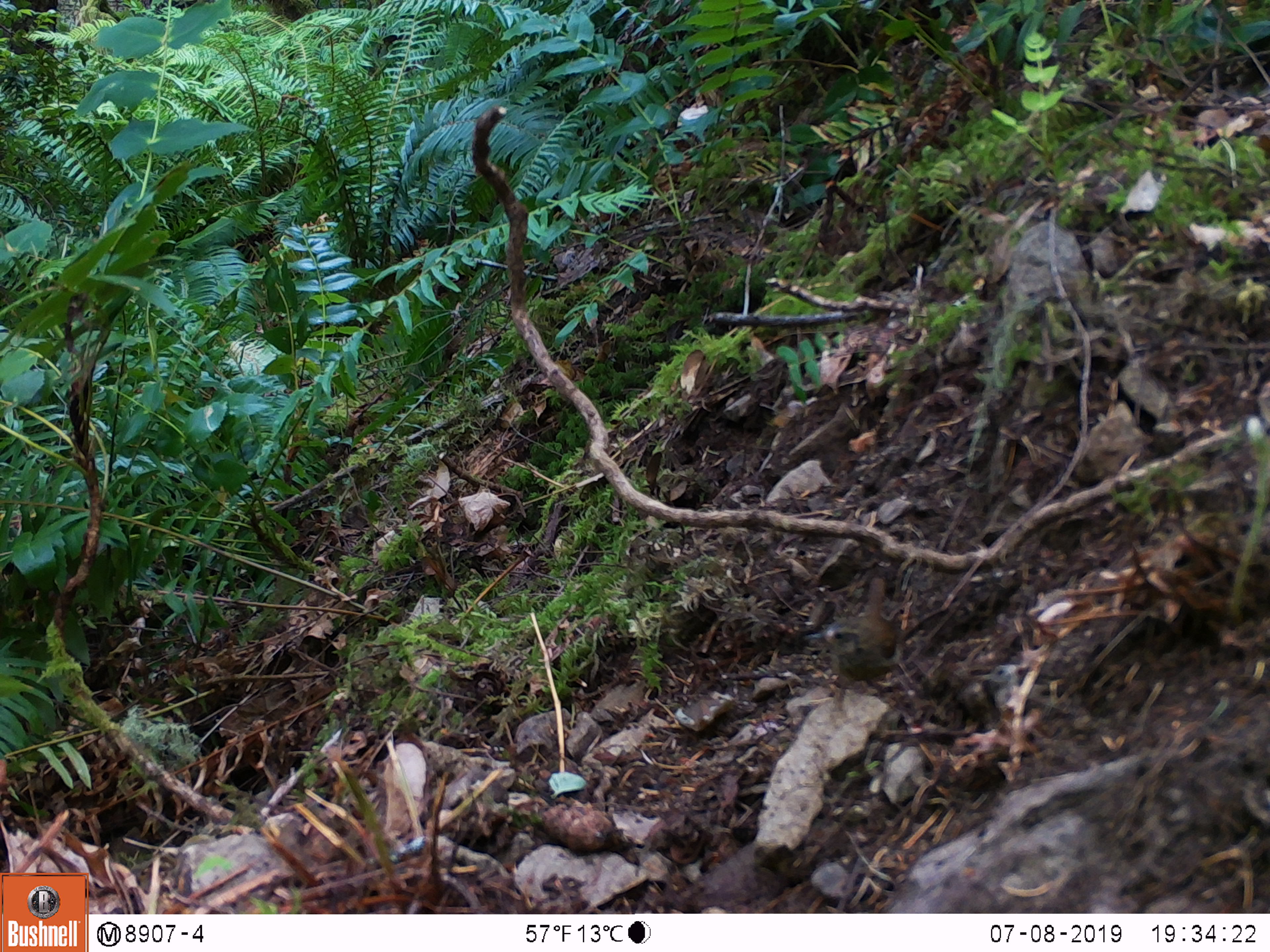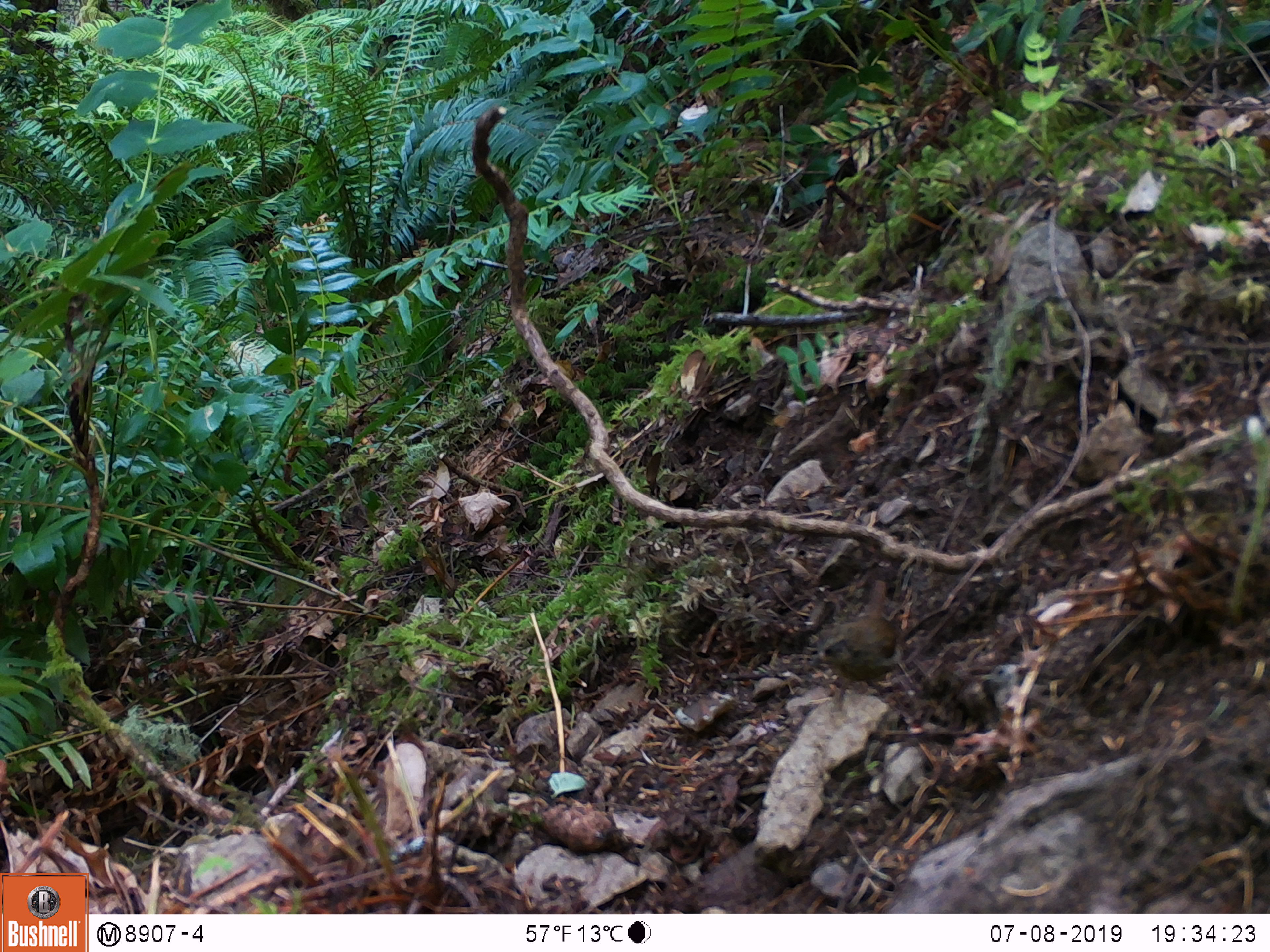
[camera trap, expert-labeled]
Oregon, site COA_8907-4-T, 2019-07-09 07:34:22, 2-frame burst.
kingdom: Animalia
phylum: Chordata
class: Aves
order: Passeriformes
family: Troglodytidae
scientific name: Troglodytidae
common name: wrens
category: troglodytidae family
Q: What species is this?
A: Troglodytidae family (wrens) (Troglodytidae).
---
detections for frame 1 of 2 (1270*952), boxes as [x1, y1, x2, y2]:
troglodytidae family: [806, 573, 904, 699]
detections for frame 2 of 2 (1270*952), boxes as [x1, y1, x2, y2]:
troglodytidae family: [799, 570, 927, 709]